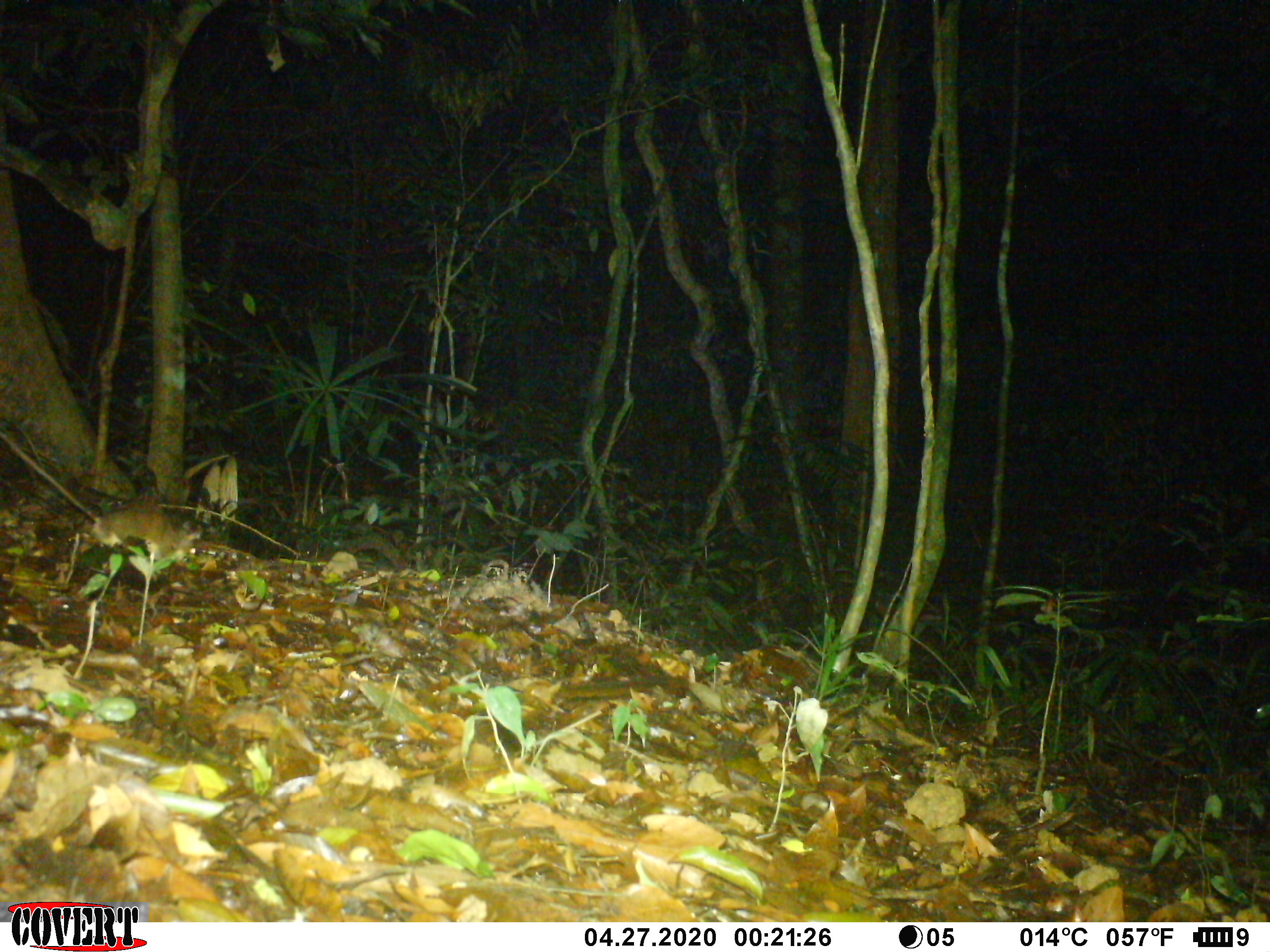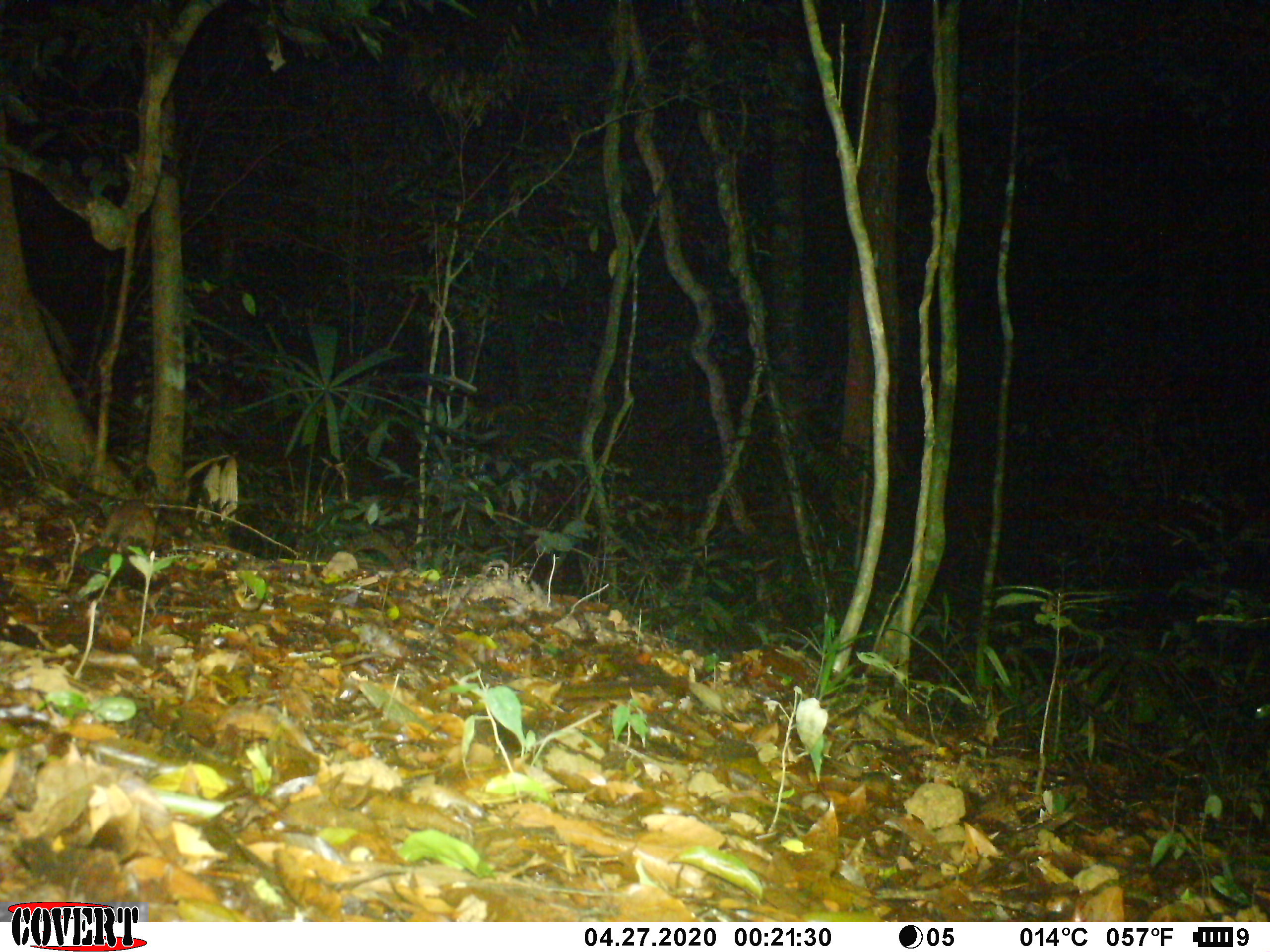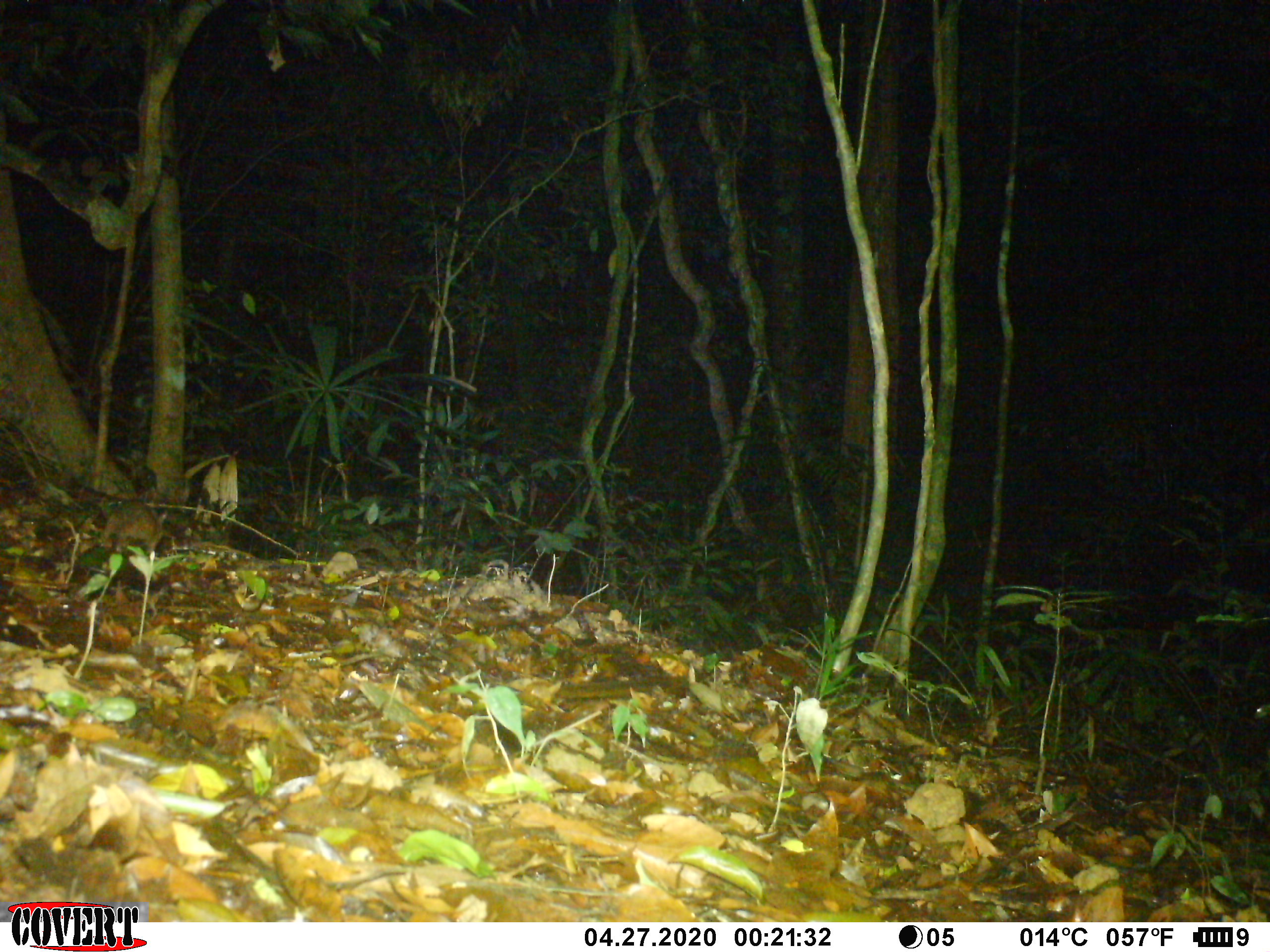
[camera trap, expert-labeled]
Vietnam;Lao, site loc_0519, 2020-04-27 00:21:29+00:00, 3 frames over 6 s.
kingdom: Animalia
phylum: Chordata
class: Mammalia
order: Rodentia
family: Muridae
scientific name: Muridae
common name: old-world mice and rats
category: unidentified murid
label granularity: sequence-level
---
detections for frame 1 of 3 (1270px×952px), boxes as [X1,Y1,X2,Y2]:
unidentified murid: [89,453,180,581]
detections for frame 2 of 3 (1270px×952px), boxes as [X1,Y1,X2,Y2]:
unidentified murid: [98,499,158,555]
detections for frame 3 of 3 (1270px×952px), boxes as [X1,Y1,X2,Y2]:
unidentified murid: [77,500,168,555]